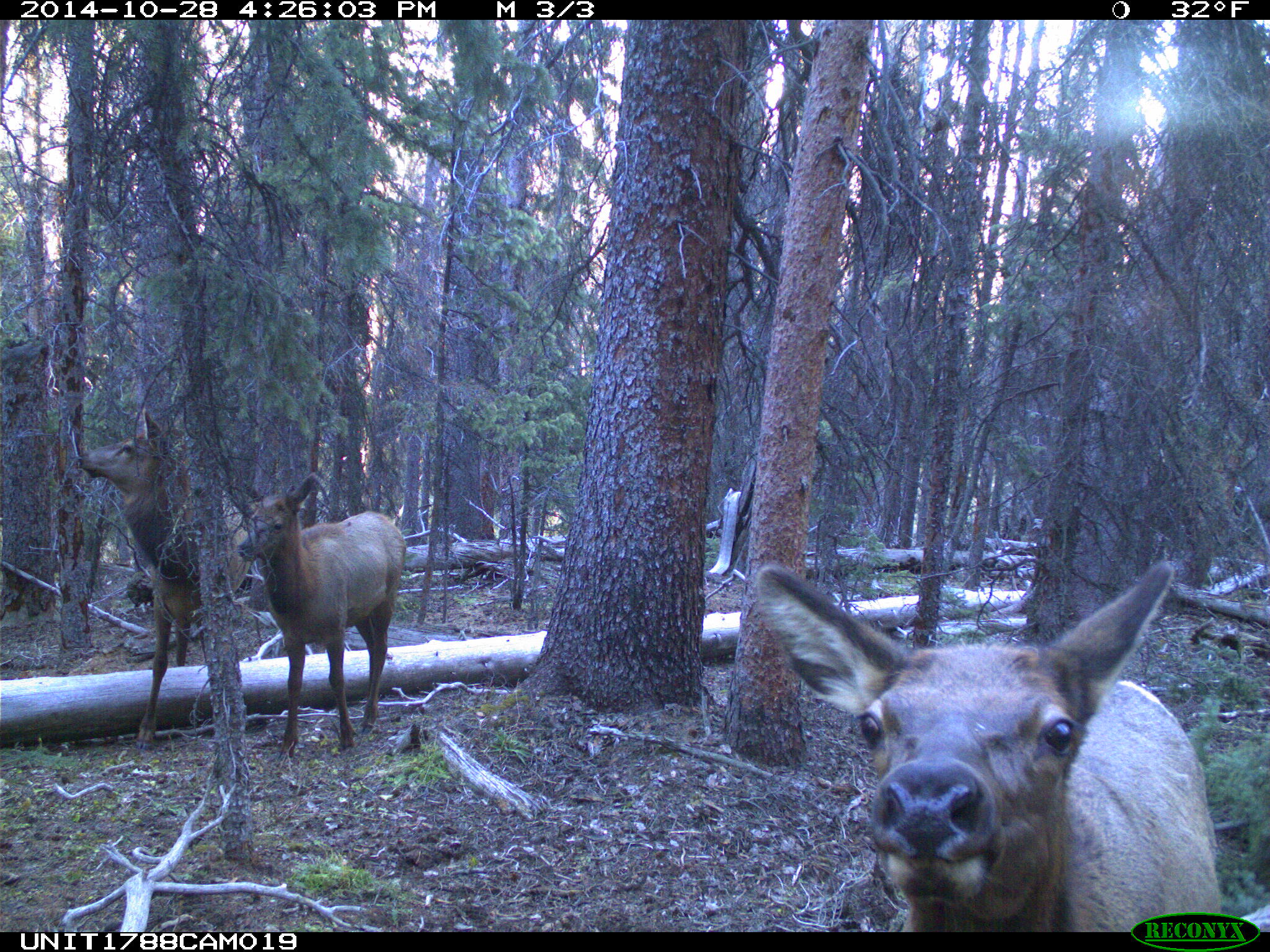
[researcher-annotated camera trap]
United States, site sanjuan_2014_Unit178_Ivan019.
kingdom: Animalia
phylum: Chordata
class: Mammalia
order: Artiodactyla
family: Cervidae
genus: Cervus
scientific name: Cervus elaphus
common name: red deer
Cervus elaphus (red deer).